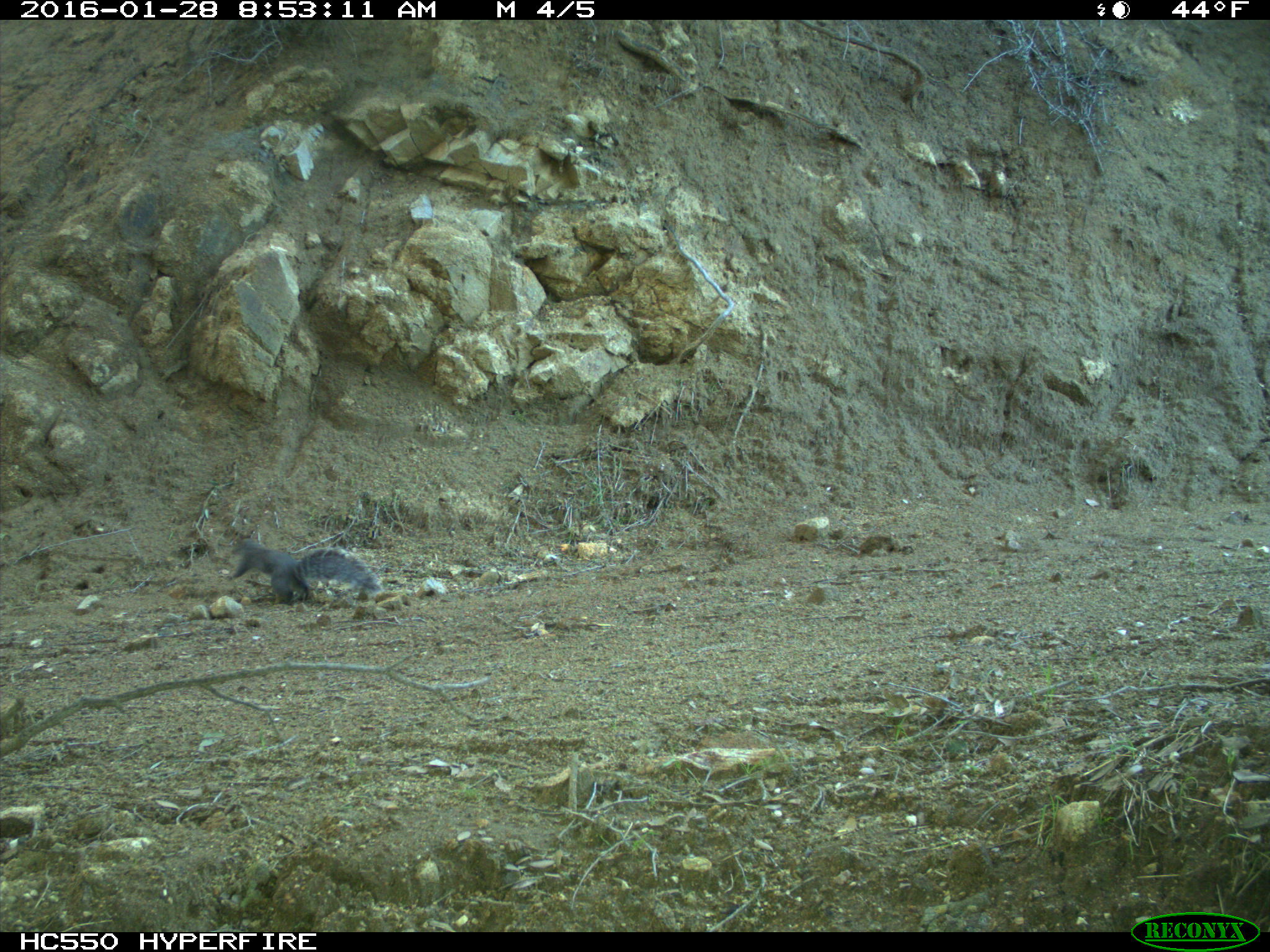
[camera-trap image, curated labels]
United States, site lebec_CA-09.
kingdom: Animalia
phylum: Chordata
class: Mammalia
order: Rodentia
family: Sciuridae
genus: Sciurus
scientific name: Sciurus carolinensis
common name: eastern gray squirrel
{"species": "Sciurus carolinensis (eastern gray squirrel)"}